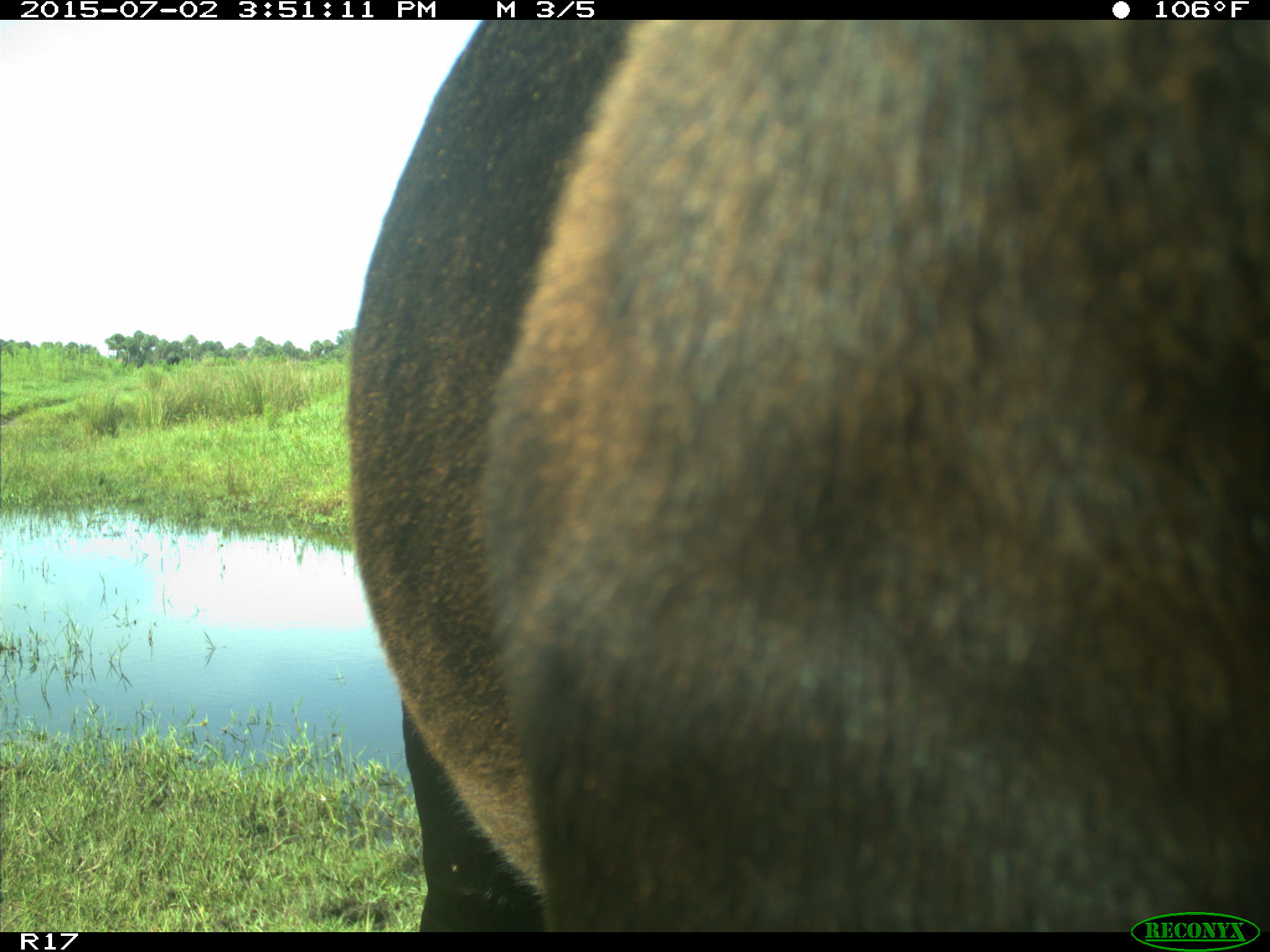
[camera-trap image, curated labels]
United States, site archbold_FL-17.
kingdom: Animalia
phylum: Chordata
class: Mammalia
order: Artiodactyla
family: Bovidae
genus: Bos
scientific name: Bos taurus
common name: domestic cow